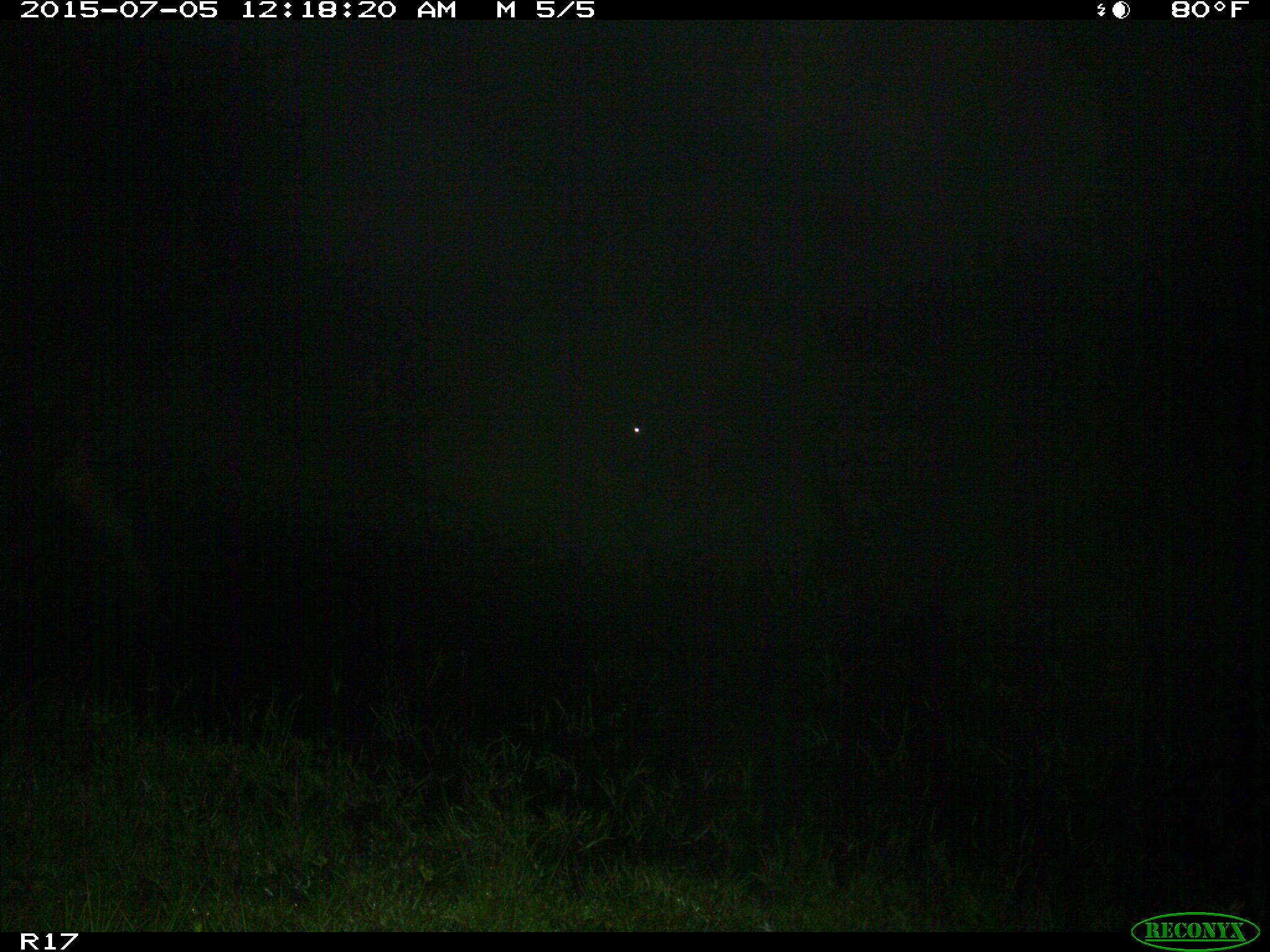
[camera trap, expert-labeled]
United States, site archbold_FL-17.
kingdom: Animalia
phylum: Chordata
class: Mammalia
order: Artiodactyla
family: Bovidae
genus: Bos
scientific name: Bos taurus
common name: domestic cow